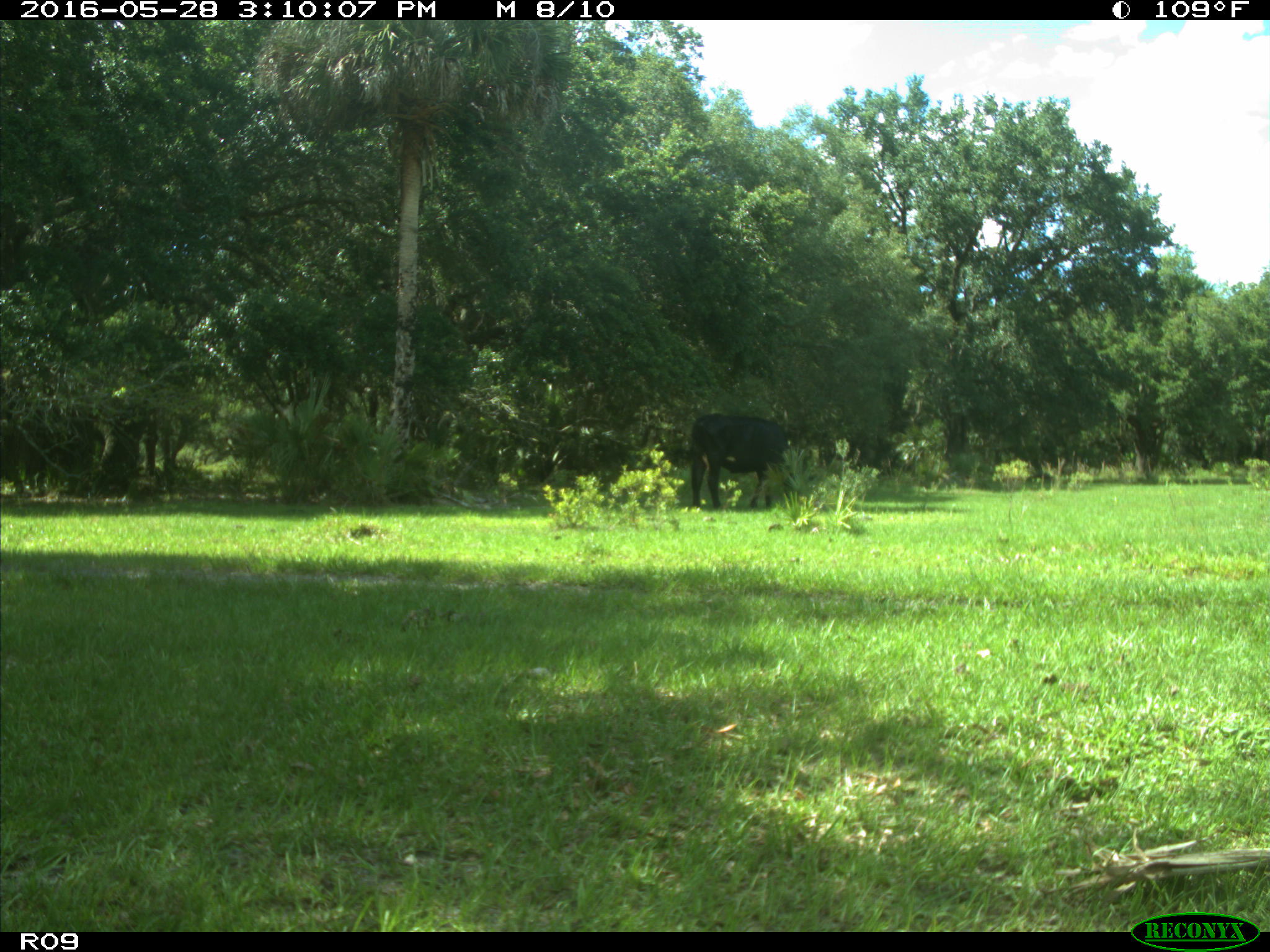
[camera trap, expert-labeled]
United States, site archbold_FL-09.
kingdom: Animalia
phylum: Chordata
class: Mammalia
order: Artiodactyla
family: Bovidae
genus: Bos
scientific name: Bos taurus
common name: domestic cow